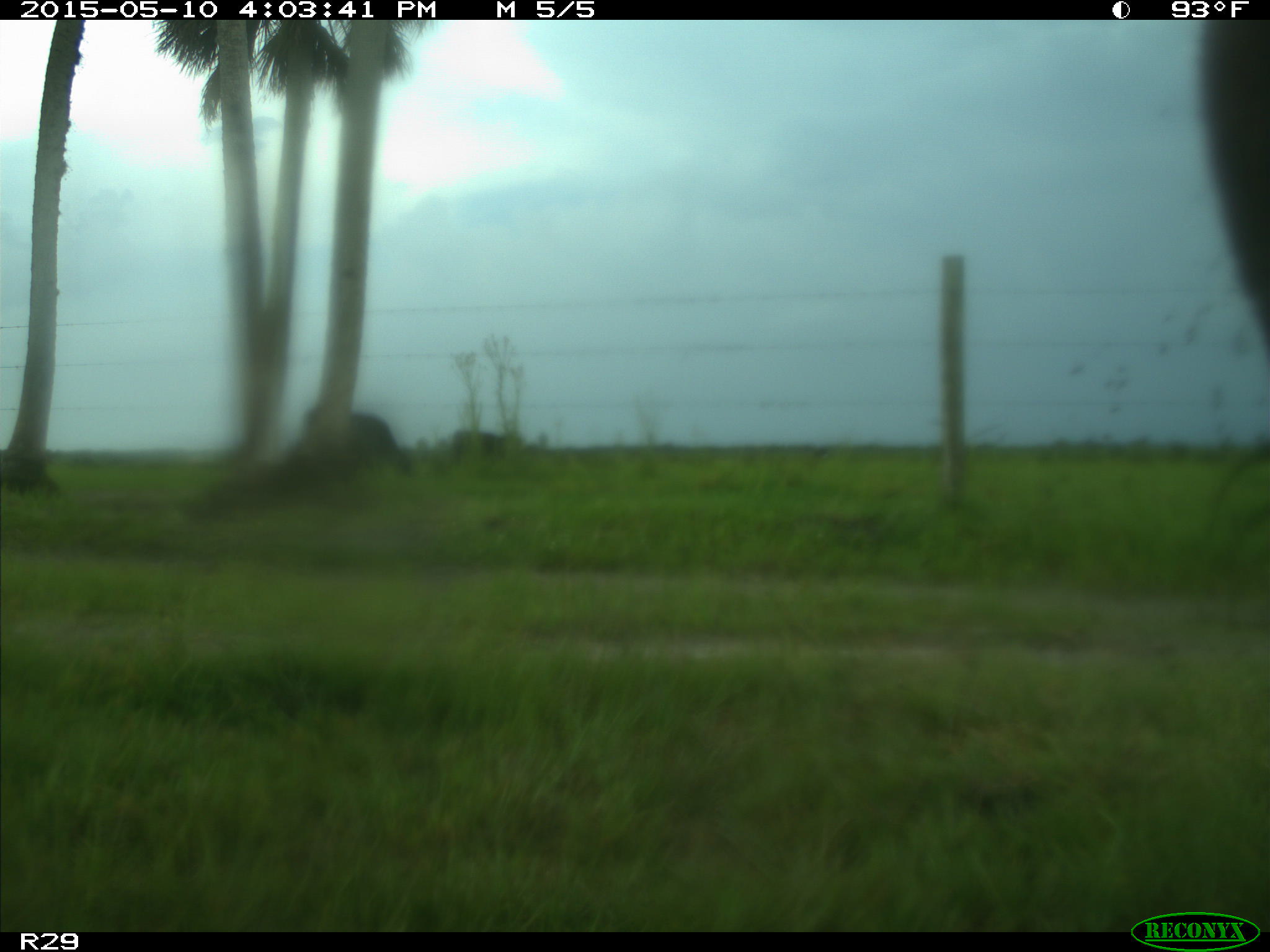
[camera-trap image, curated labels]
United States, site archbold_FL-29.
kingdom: Animalia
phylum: Chordata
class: Mammalia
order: Artiodactyla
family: Bovidae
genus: Bos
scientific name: Bos taurus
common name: domestic cow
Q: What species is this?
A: Bos taurus (domestic cow).